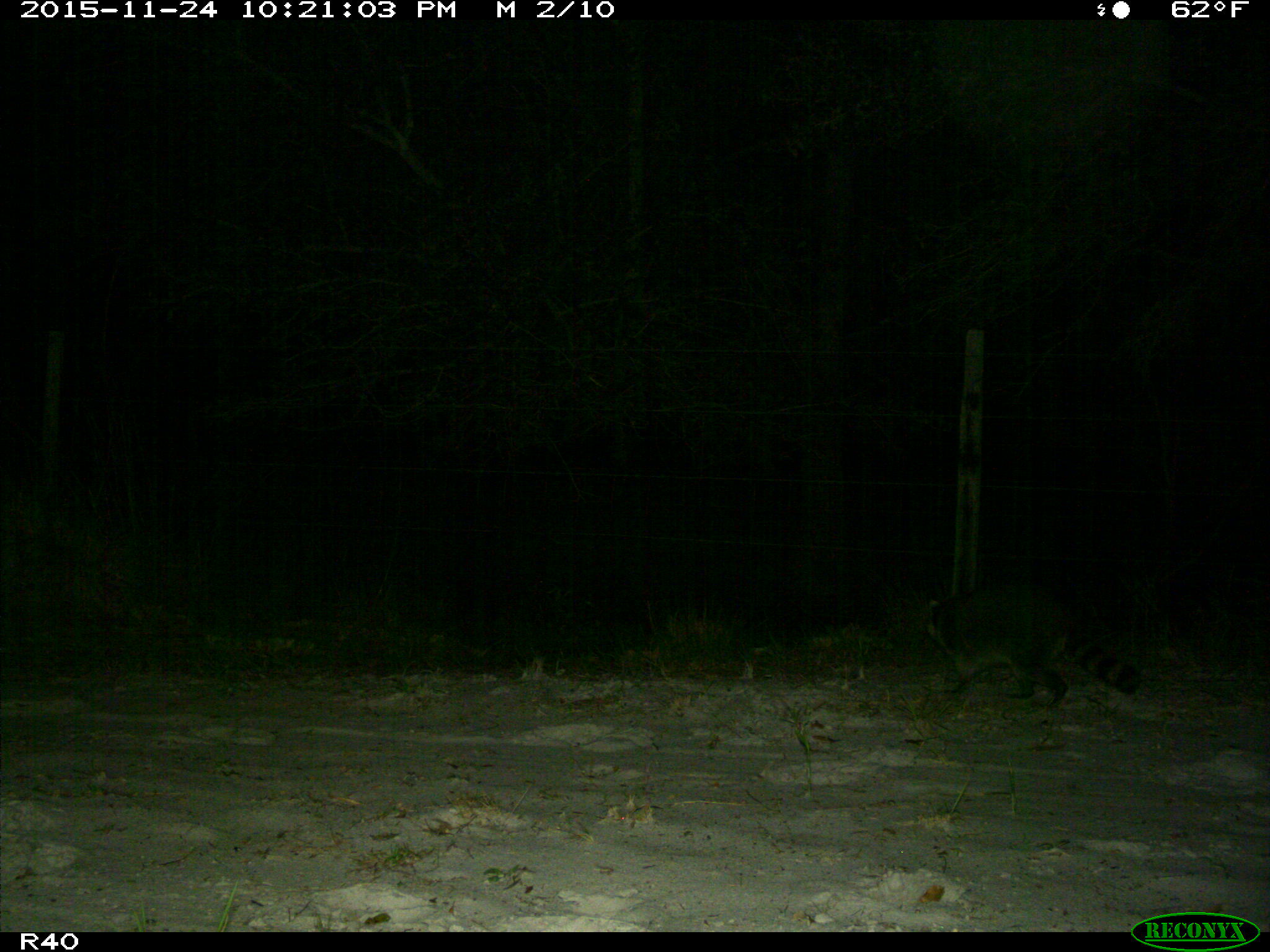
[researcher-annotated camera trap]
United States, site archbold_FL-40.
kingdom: Animalia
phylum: Chordata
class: Mammalia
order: Carnivora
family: Procyonidae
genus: Procyon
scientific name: Procyon lotor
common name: common raccoon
Procyon lotor (common raccoon).